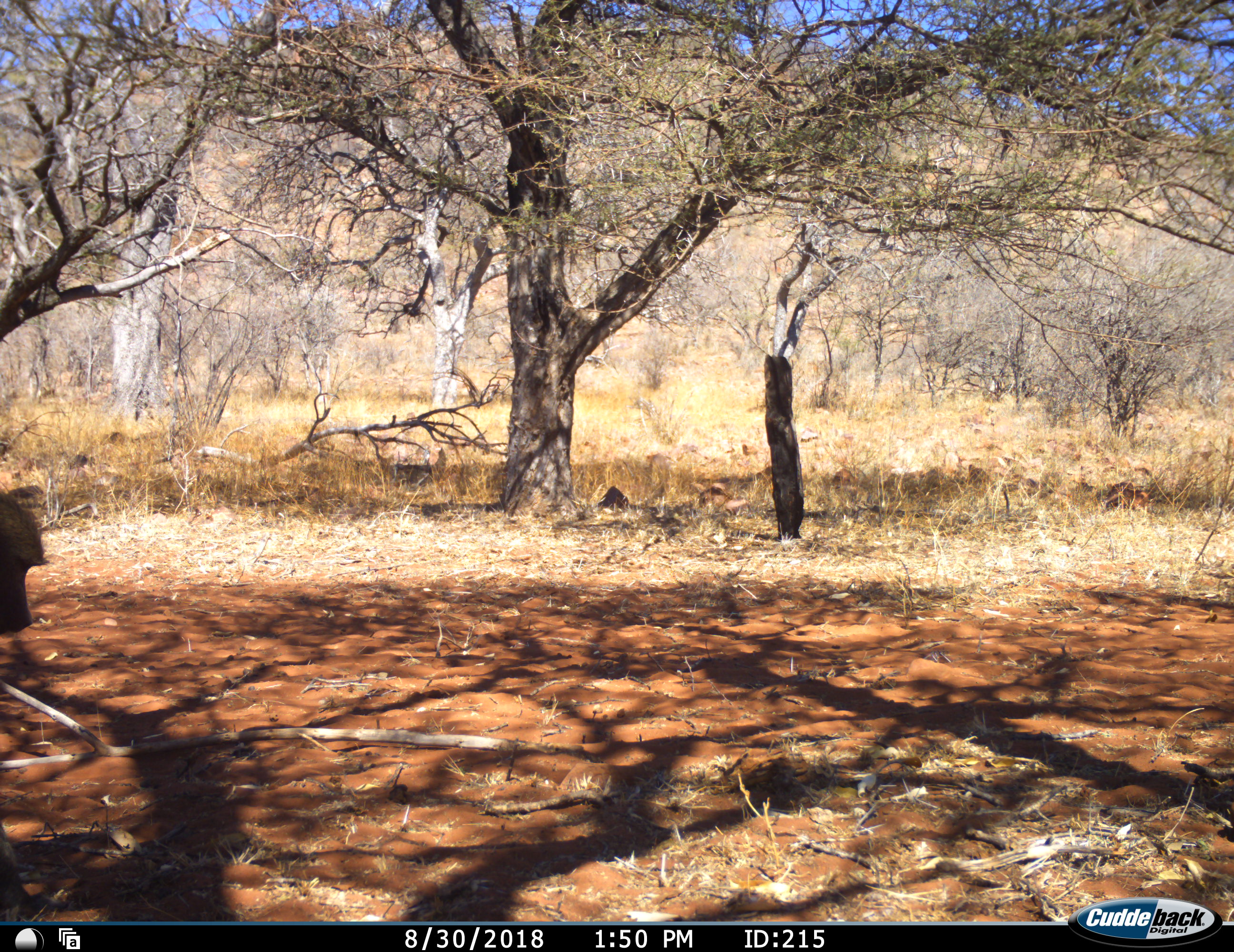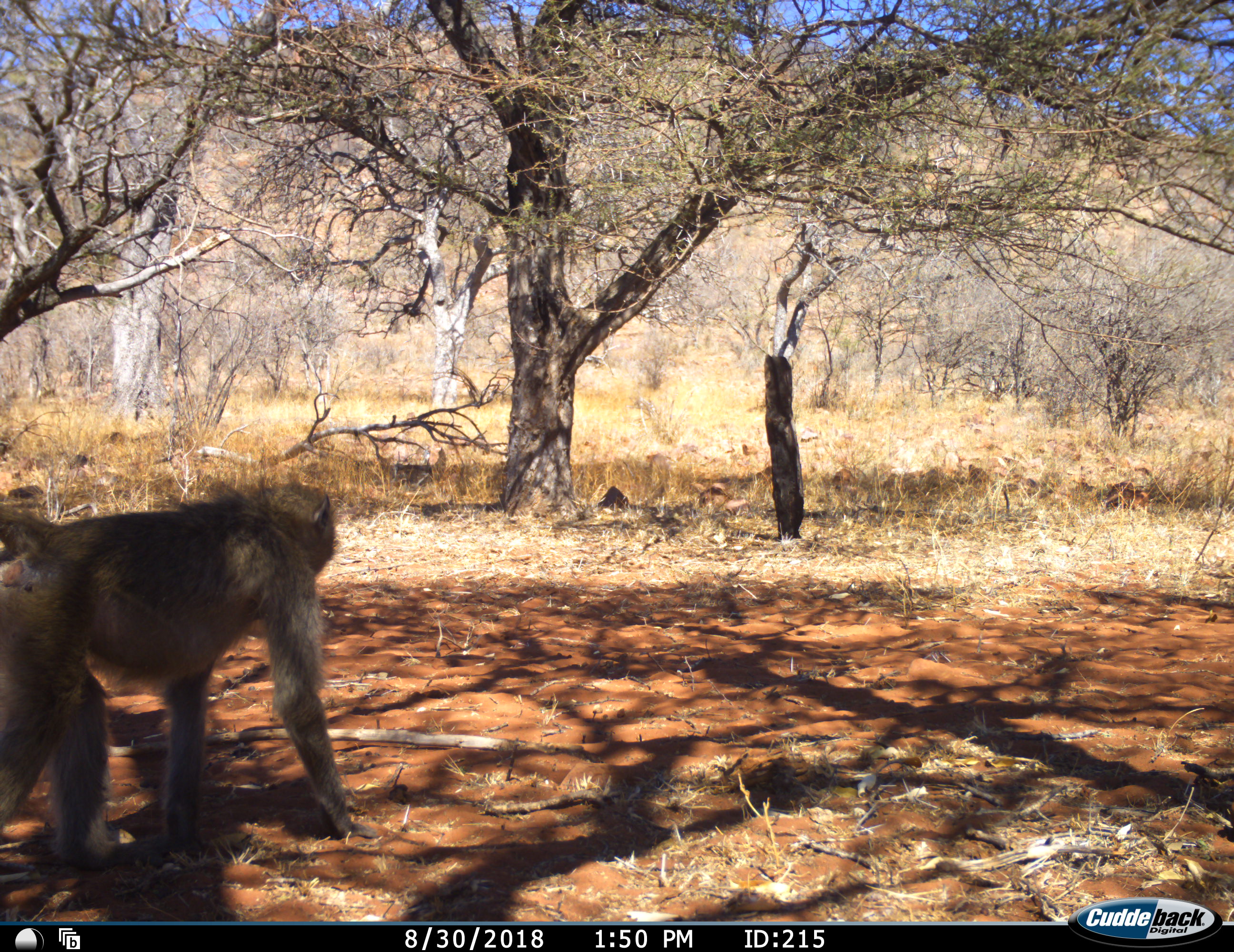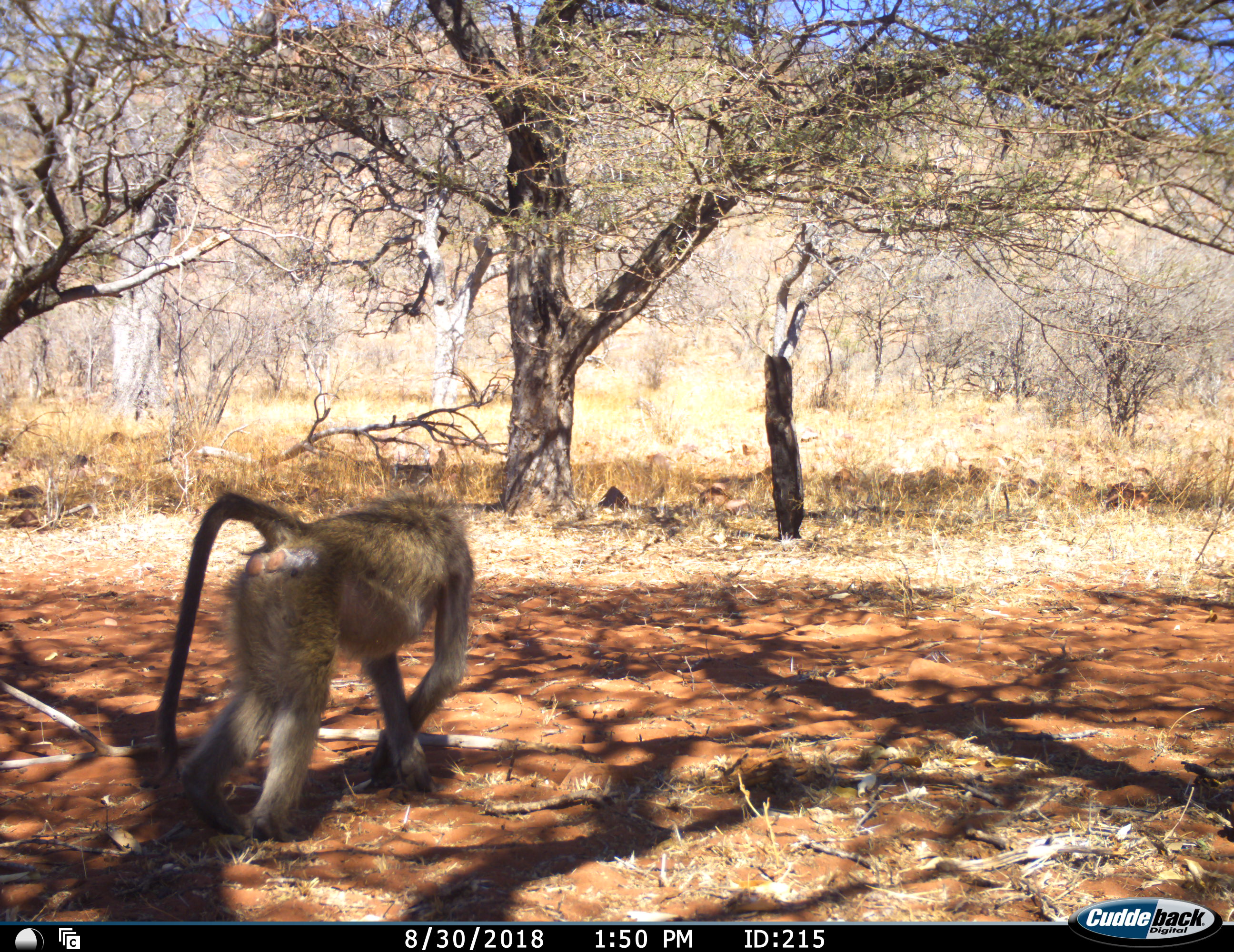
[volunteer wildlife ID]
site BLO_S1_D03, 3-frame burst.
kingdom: Animalia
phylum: Chordata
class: Mammalia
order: Primates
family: Cercopithecidae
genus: Papio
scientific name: Papio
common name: baboon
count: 1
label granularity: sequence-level